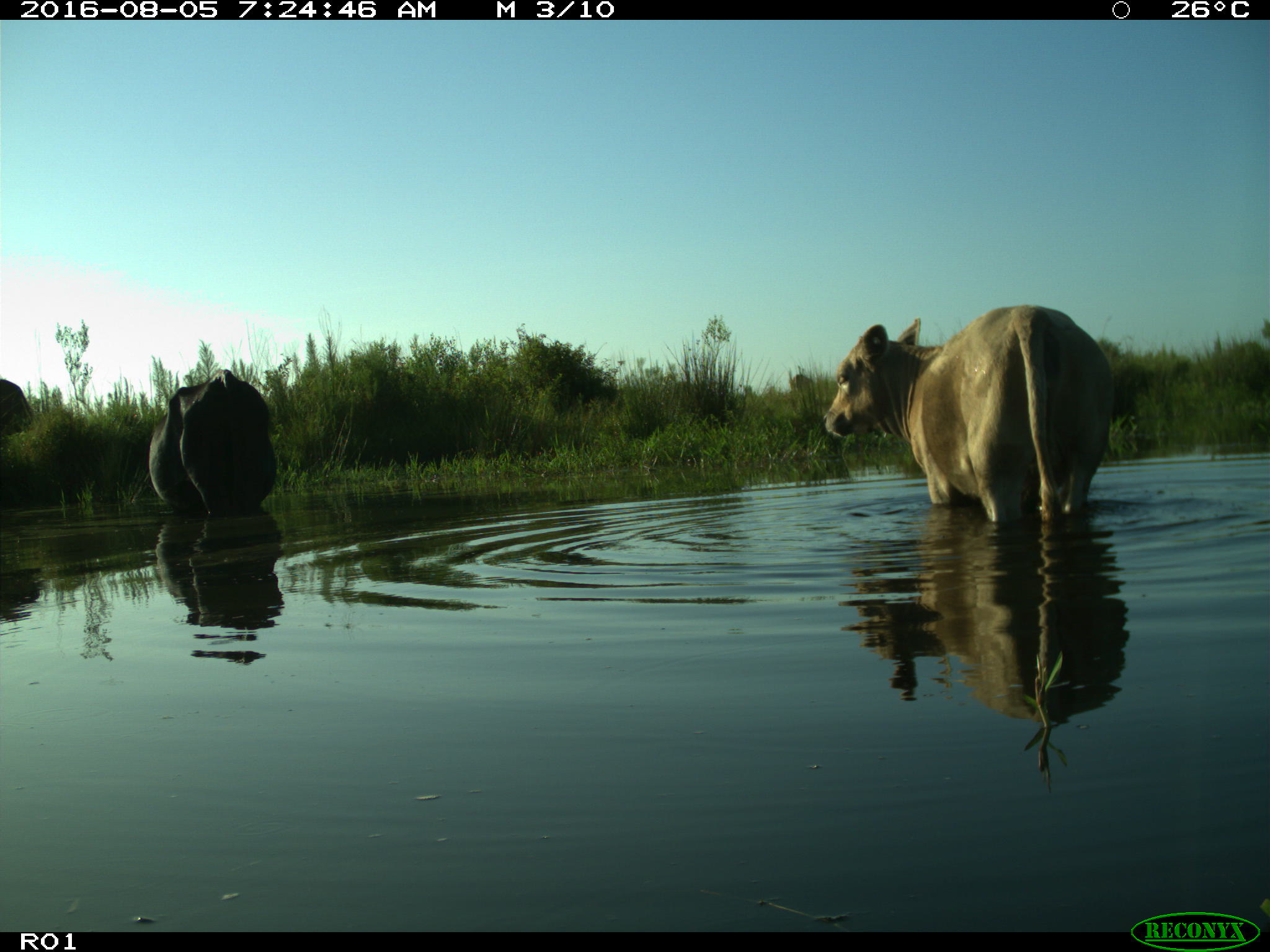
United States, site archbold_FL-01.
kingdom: Animalia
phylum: Chordata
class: Mammalia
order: Artiodactyla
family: Bovidae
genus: Bos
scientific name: Bos taurus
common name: domestic cow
Bos taurus (domestic cow).